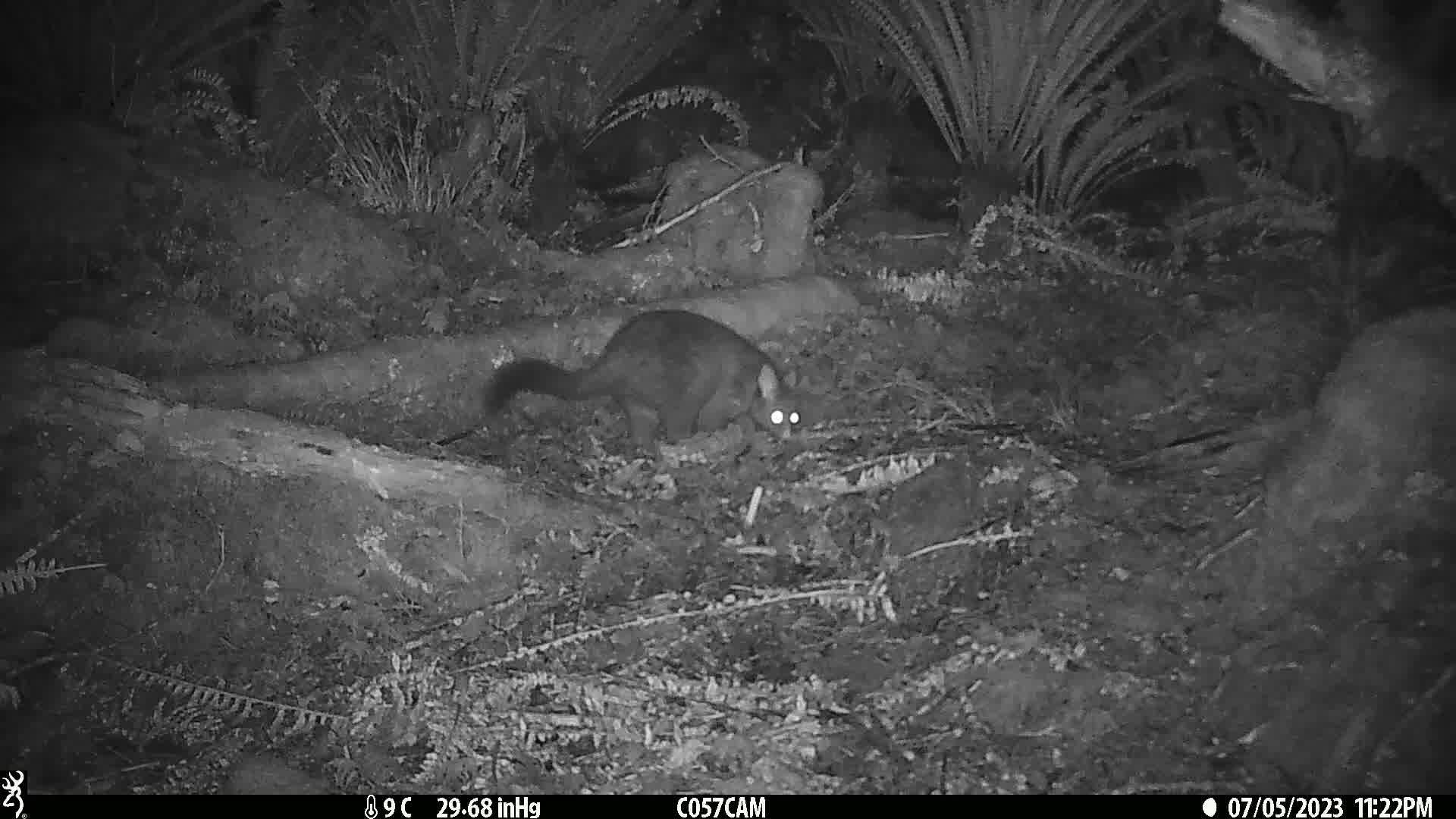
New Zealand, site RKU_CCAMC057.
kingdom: Animalia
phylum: Chordata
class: Mammalia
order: Diprotodontia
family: Phalangeridae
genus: Trichosurus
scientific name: Trichosurus vulpecula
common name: common brushtail possum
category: possum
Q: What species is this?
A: Possum (common brushtail possum) (Trichosurus vulpecula).